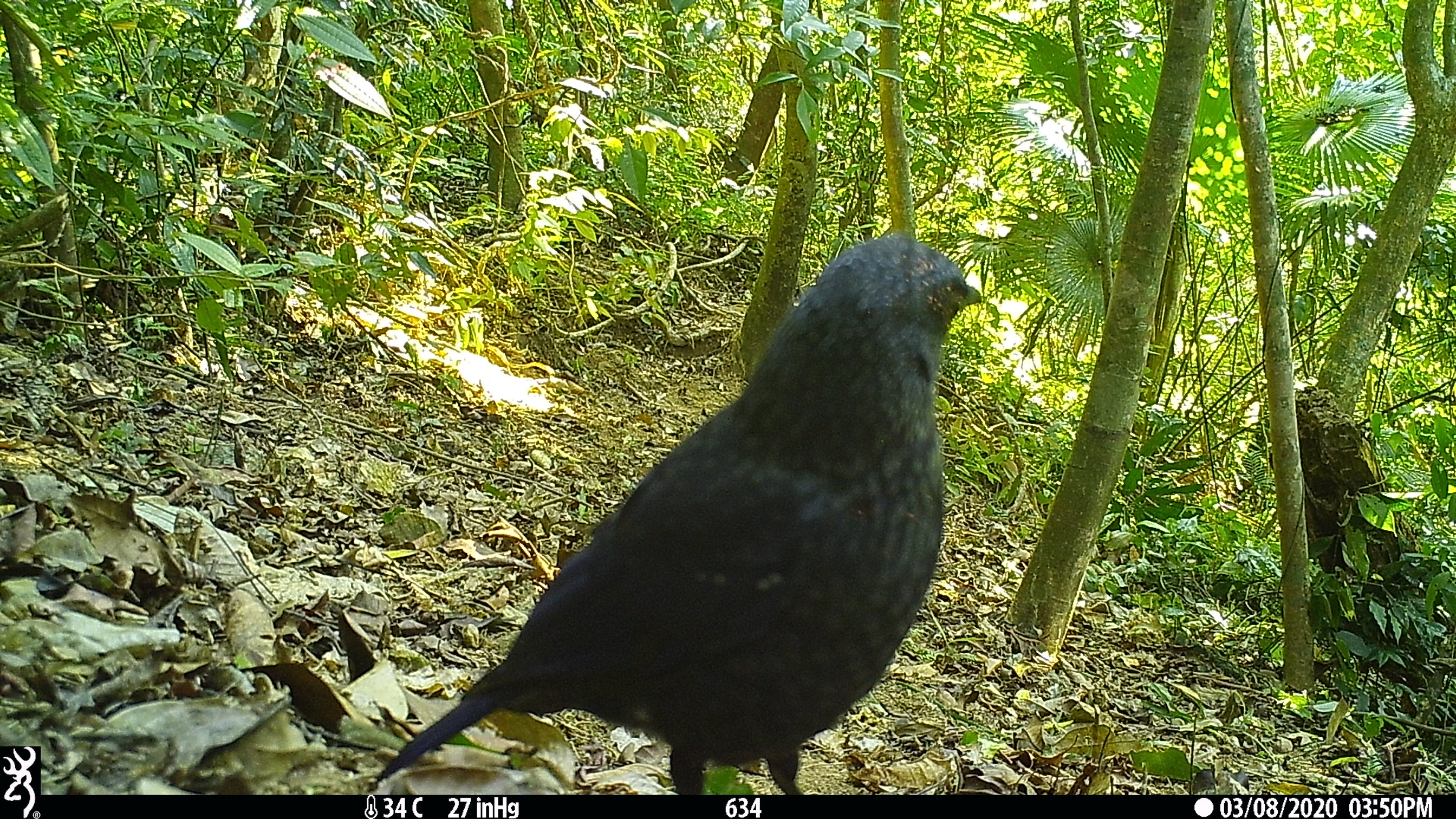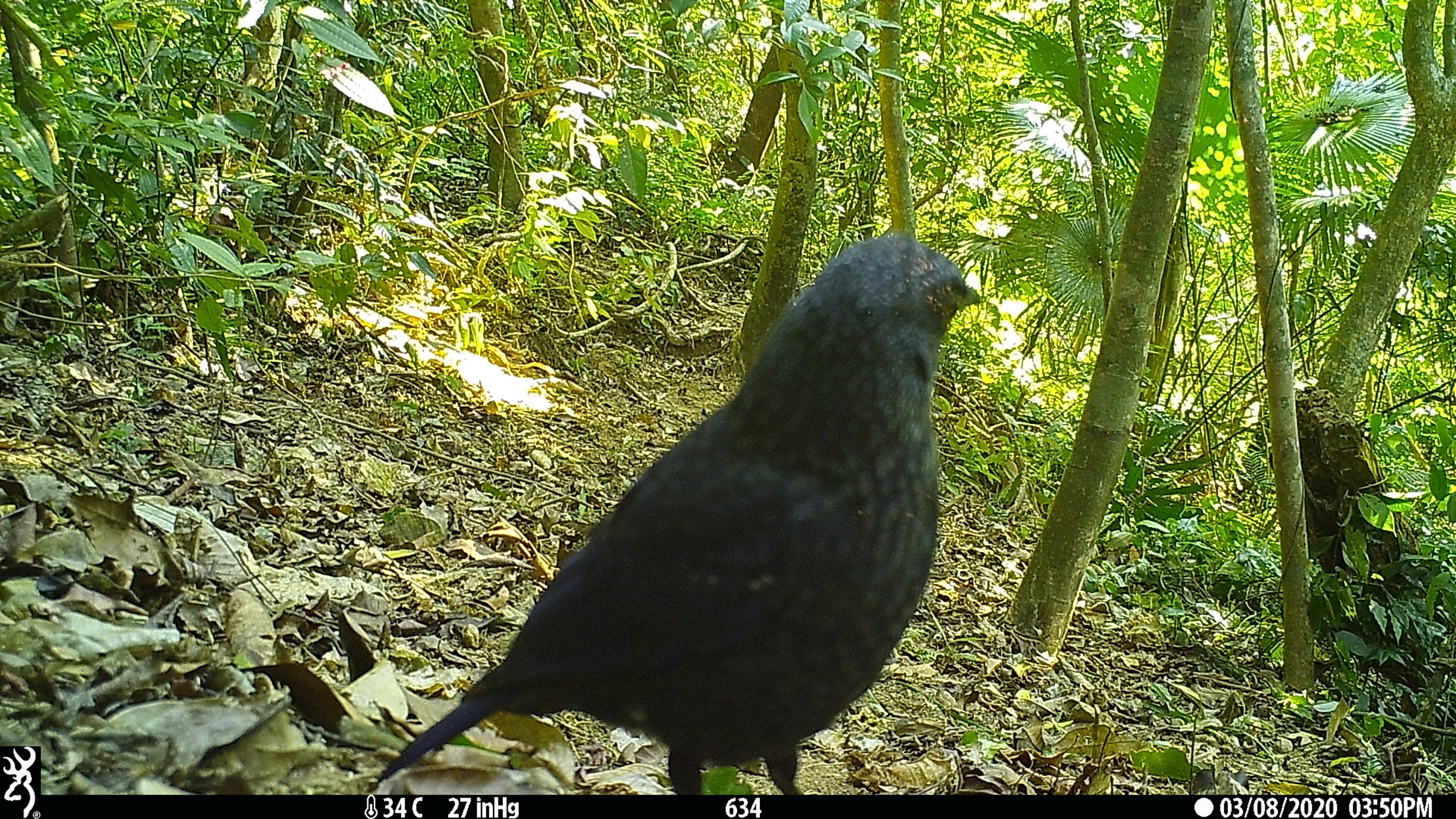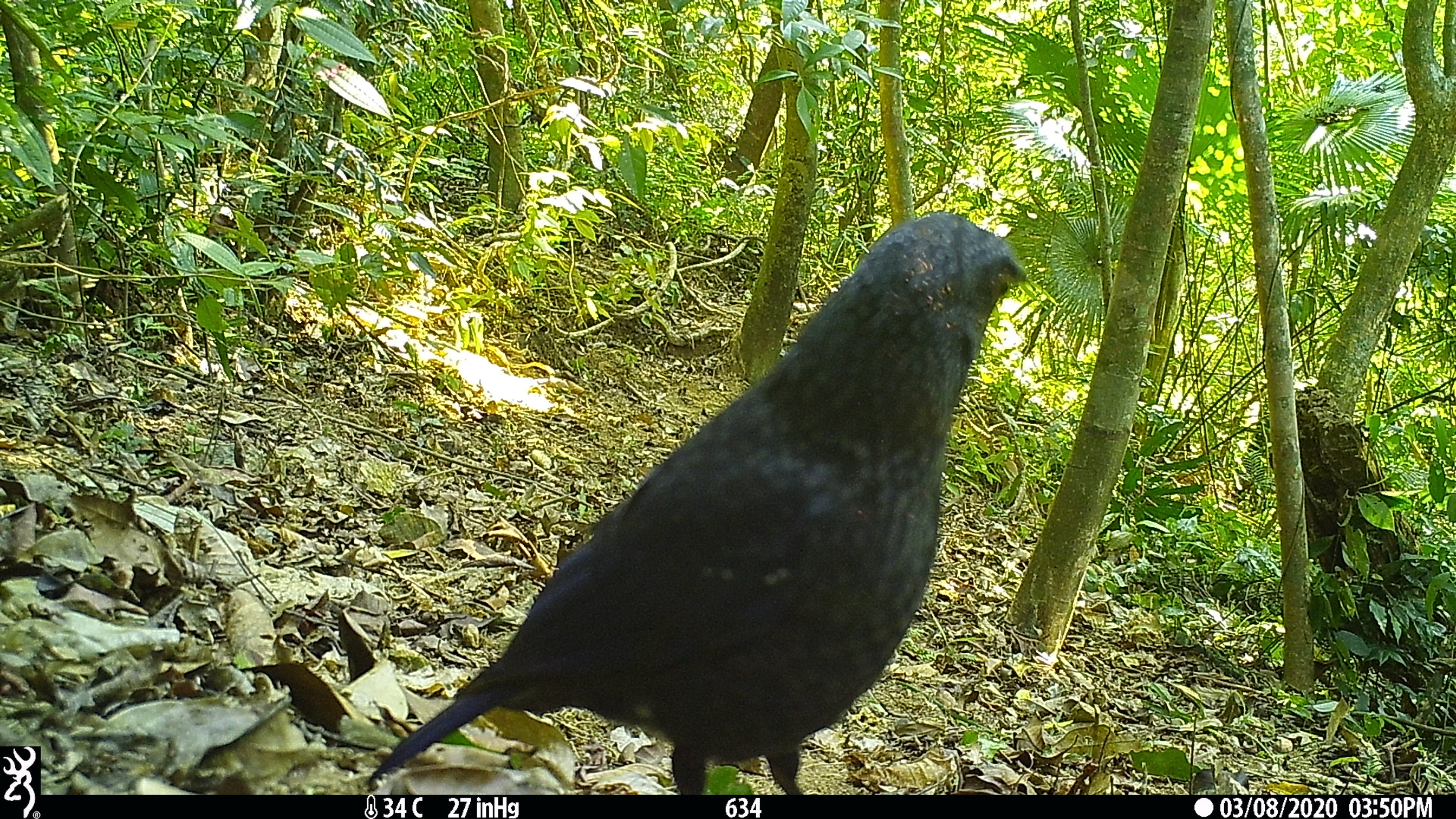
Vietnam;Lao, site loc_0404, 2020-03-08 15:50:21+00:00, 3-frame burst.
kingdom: Animalia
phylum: Chordata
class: Aves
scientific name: Aves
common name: bird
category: unidentified bird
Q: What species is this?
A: Unidentified bird (bird) (Aves).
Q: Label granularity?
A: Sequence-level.